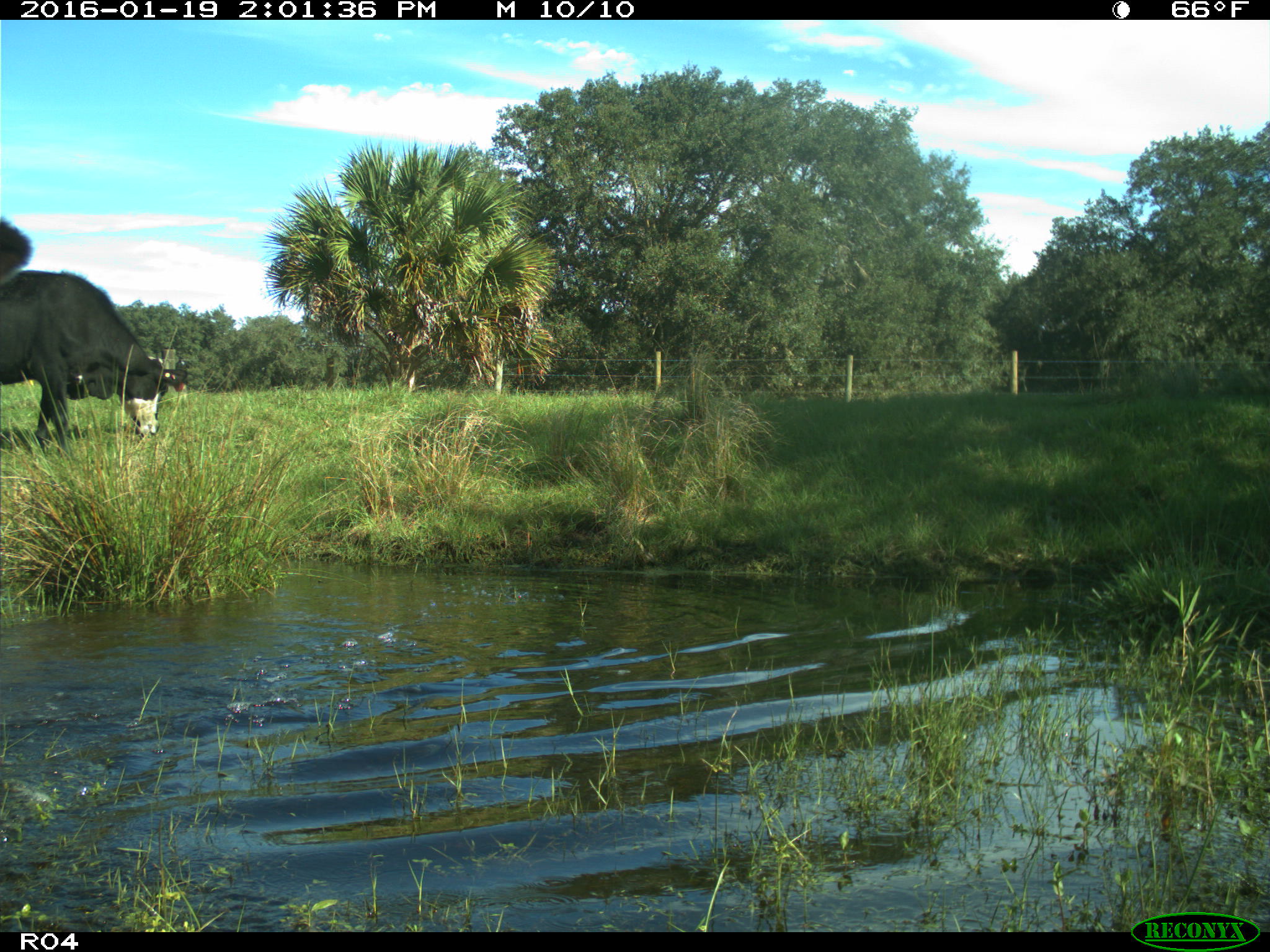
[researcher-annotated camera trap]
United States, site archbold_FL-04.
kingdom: Animalia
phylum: Chordata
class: Mammalia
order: Artiodactyla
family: Bovidae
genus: Bos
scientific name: Bos taurus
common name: domestic cow